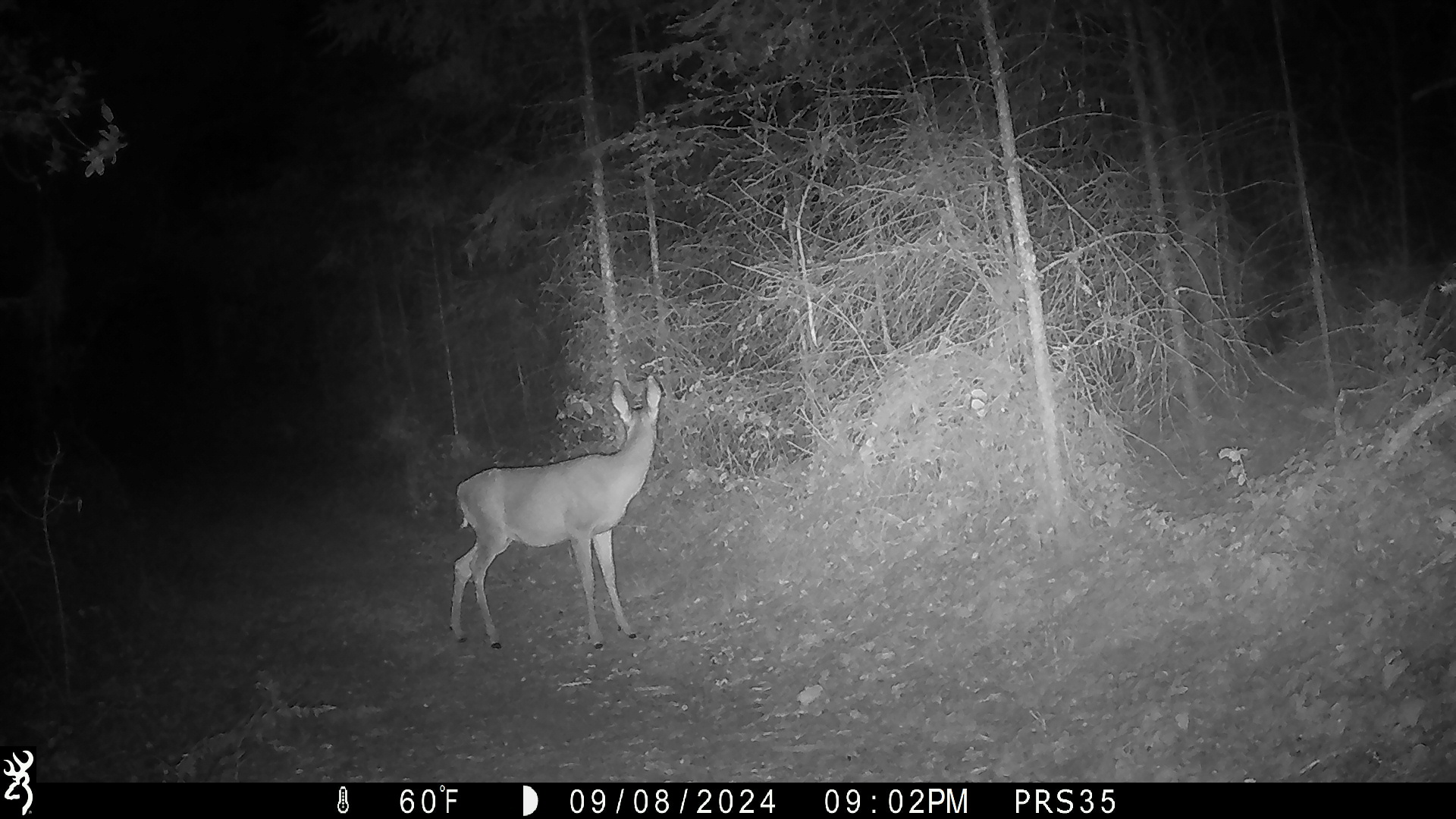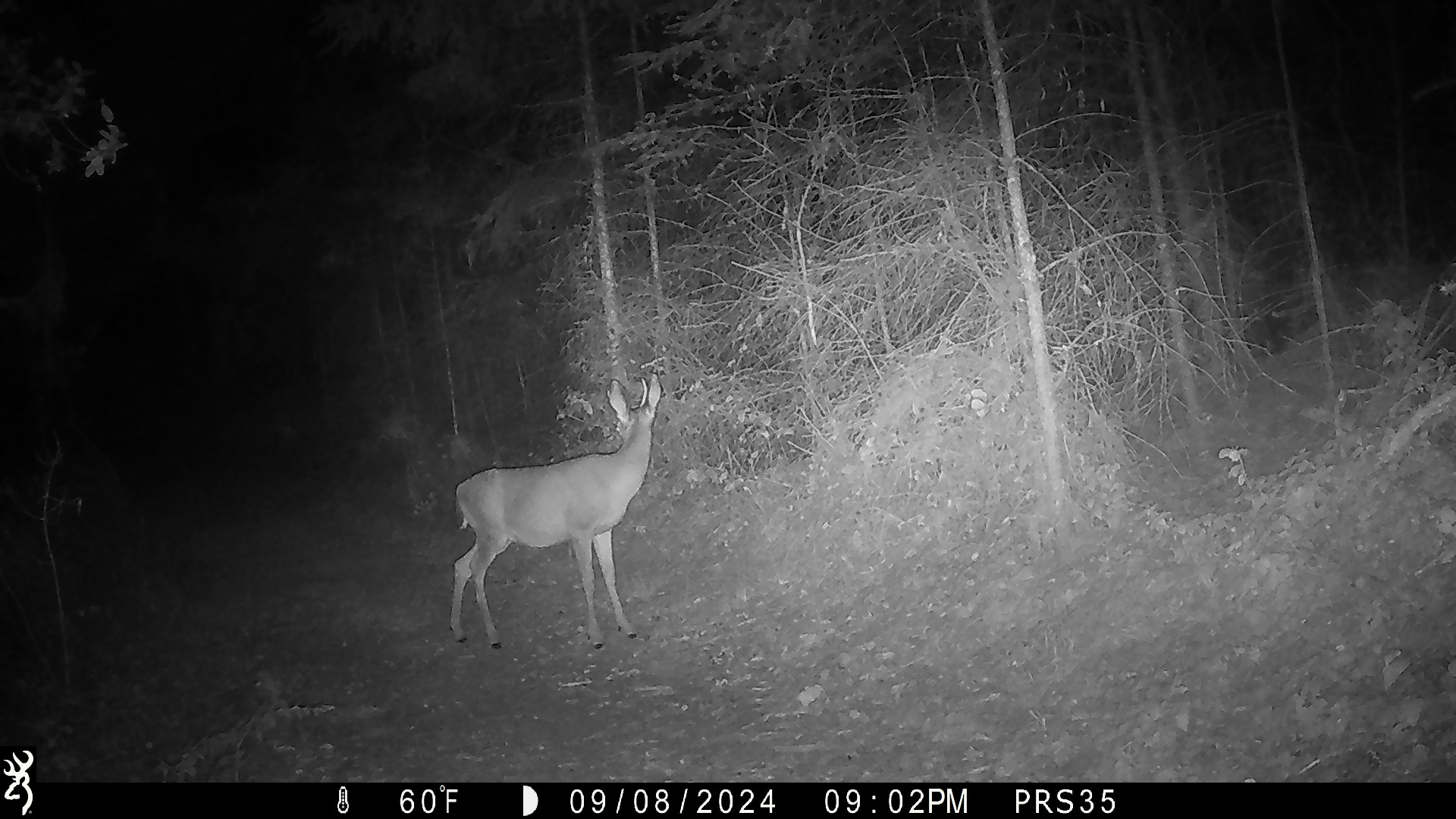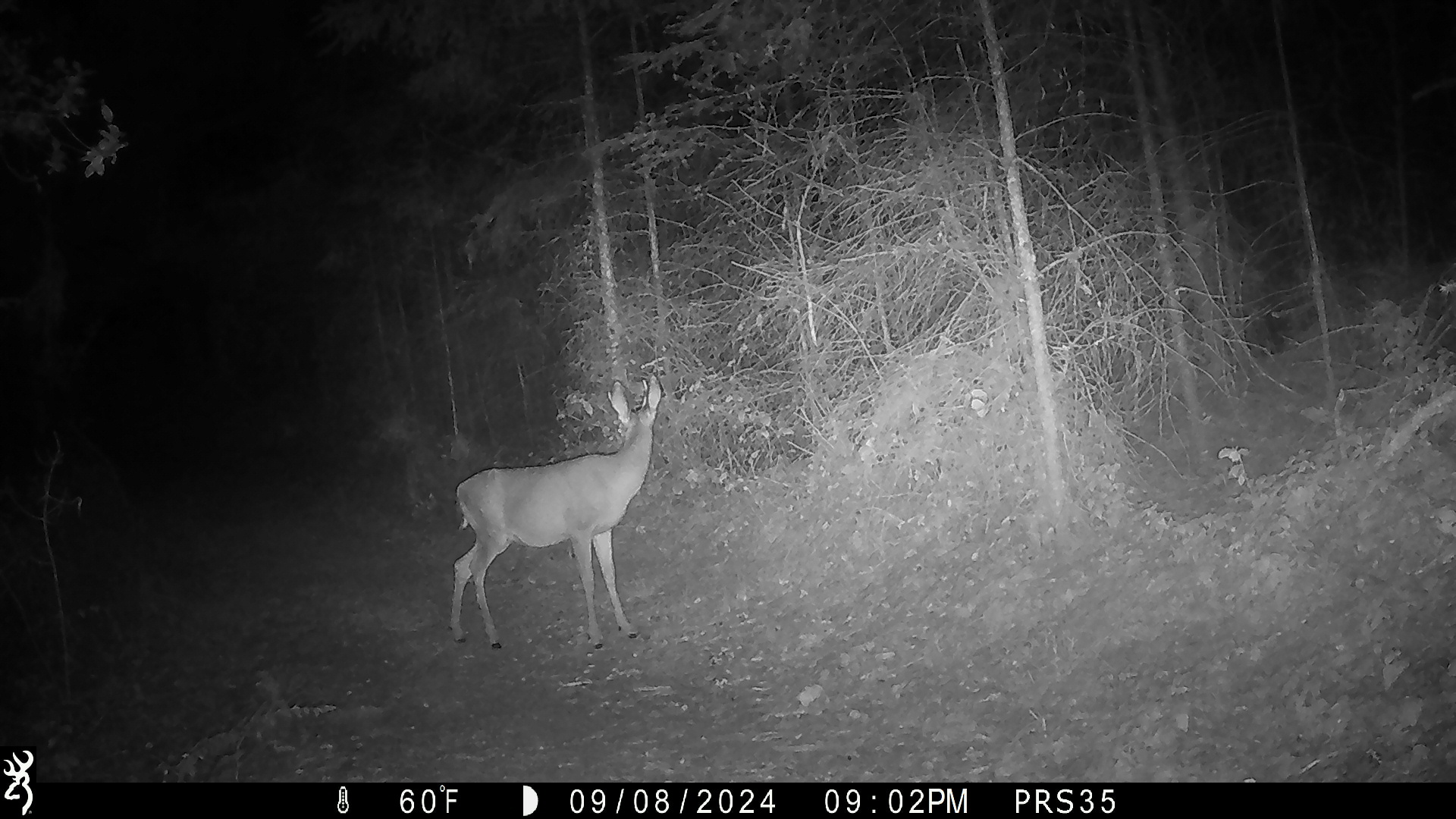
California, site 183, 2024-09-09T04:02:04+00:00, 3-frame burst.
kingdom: Animalia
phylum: Chordata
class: Mammalia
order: Artiodactyla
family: Cervidae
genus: Odocoileus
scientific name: Odocoileus hemionus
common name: mule deer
Mule deer (Odocoileus hemionus).